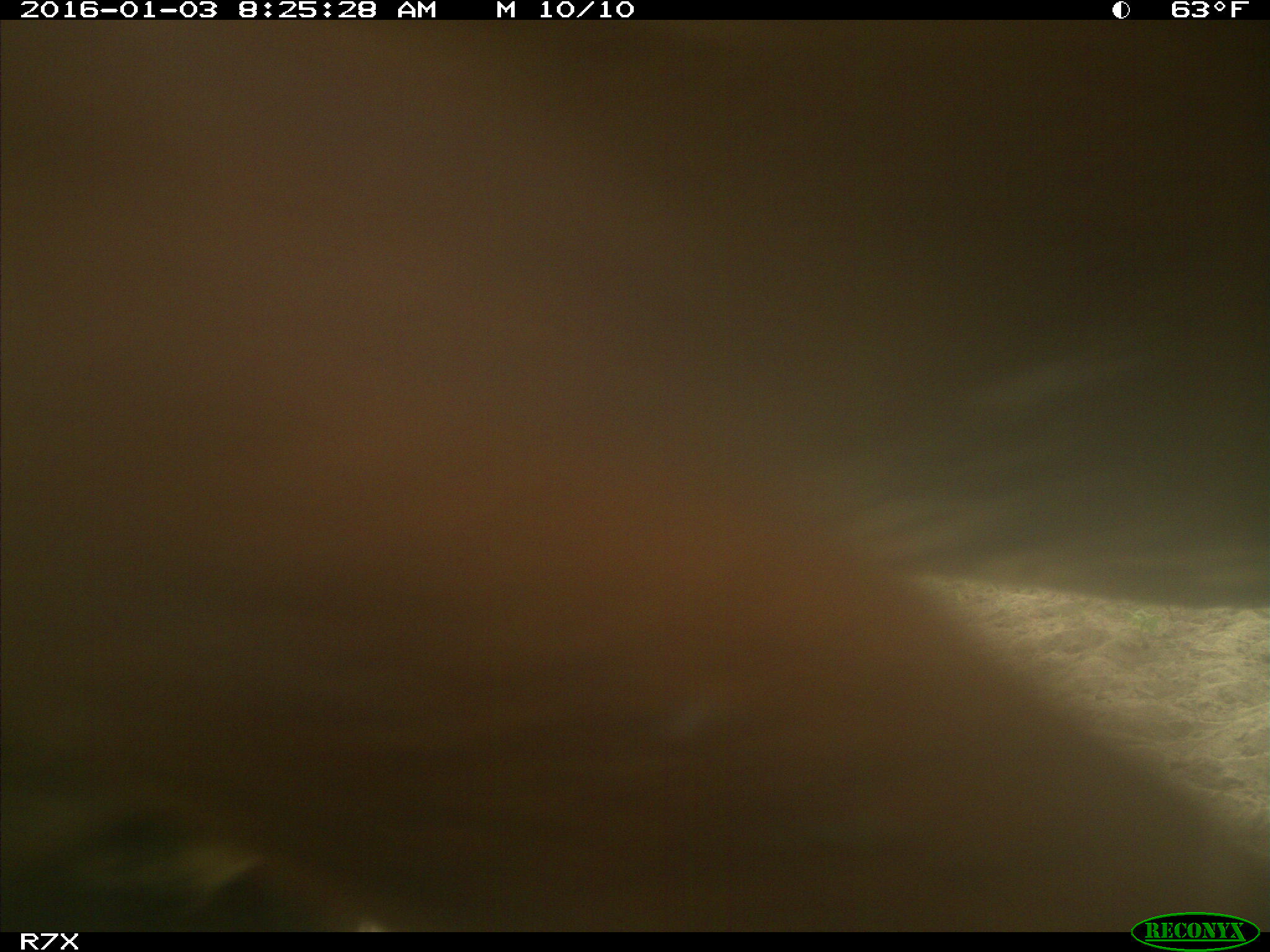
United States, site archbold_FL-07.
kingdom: Animalia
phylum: Chordata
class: Mammalia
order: Artiodactyla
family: Bovidae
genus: Bos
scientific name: Bos taurus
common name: domestic cow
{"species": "Bos taurus (domestic cow)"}